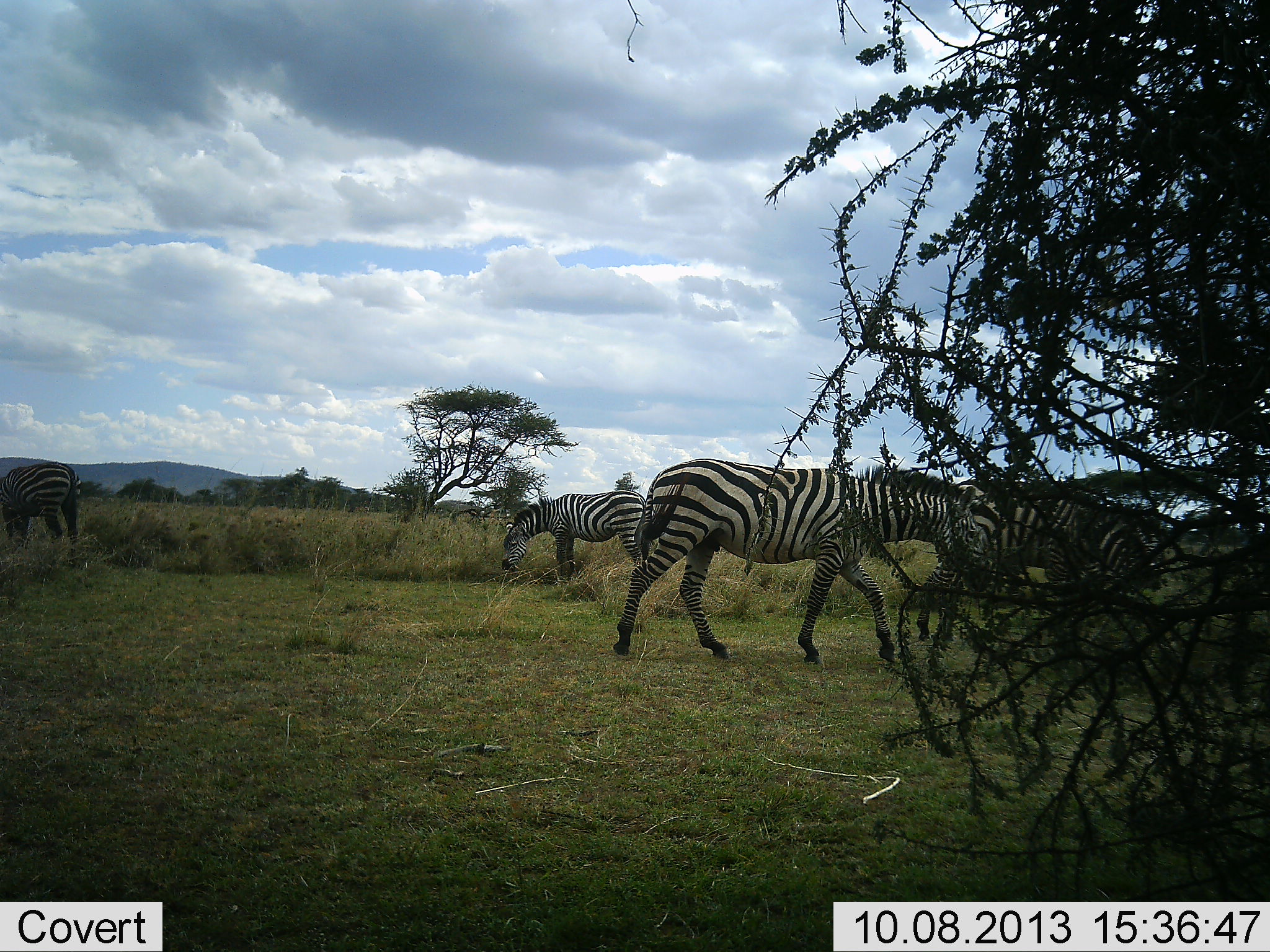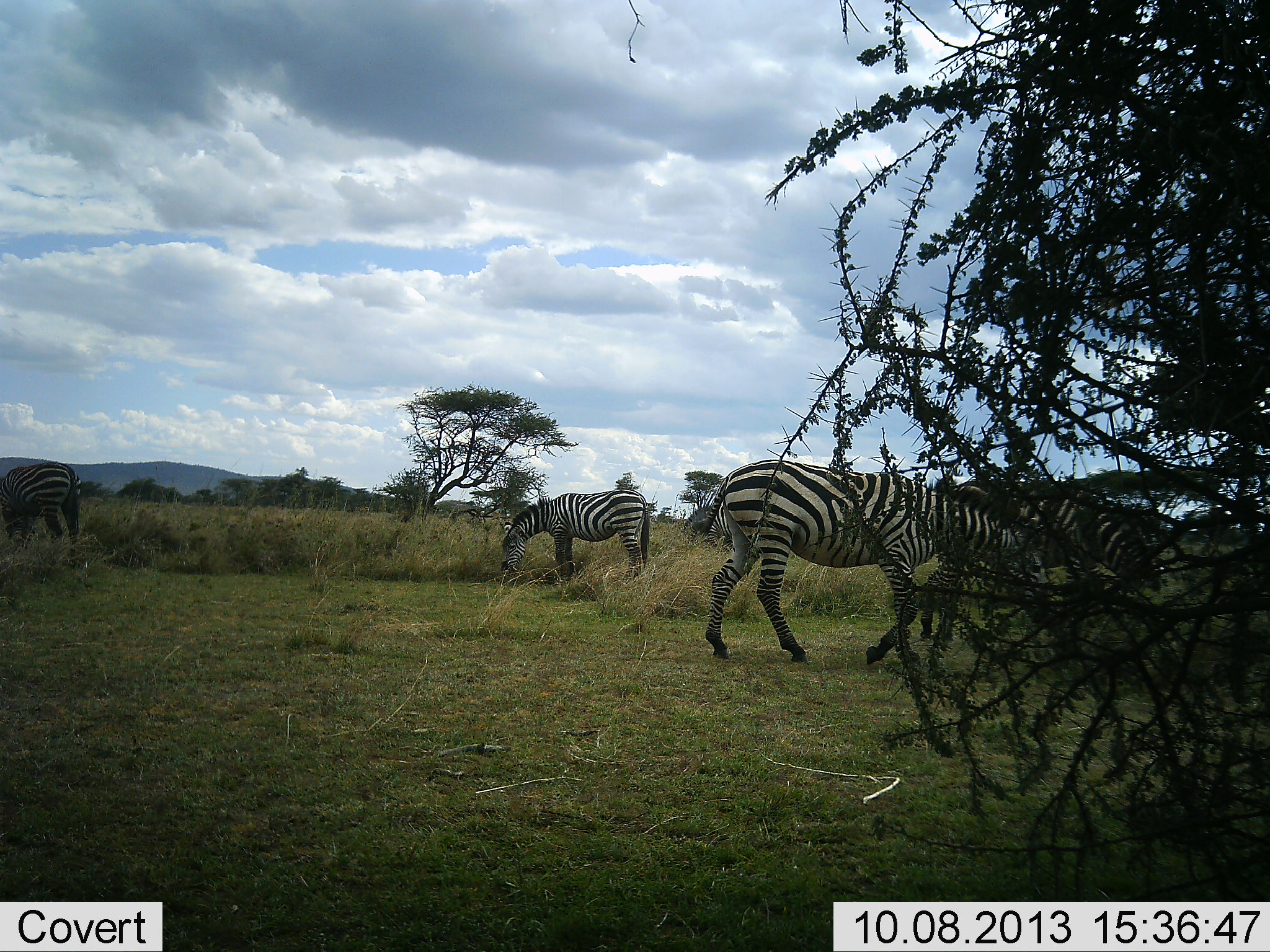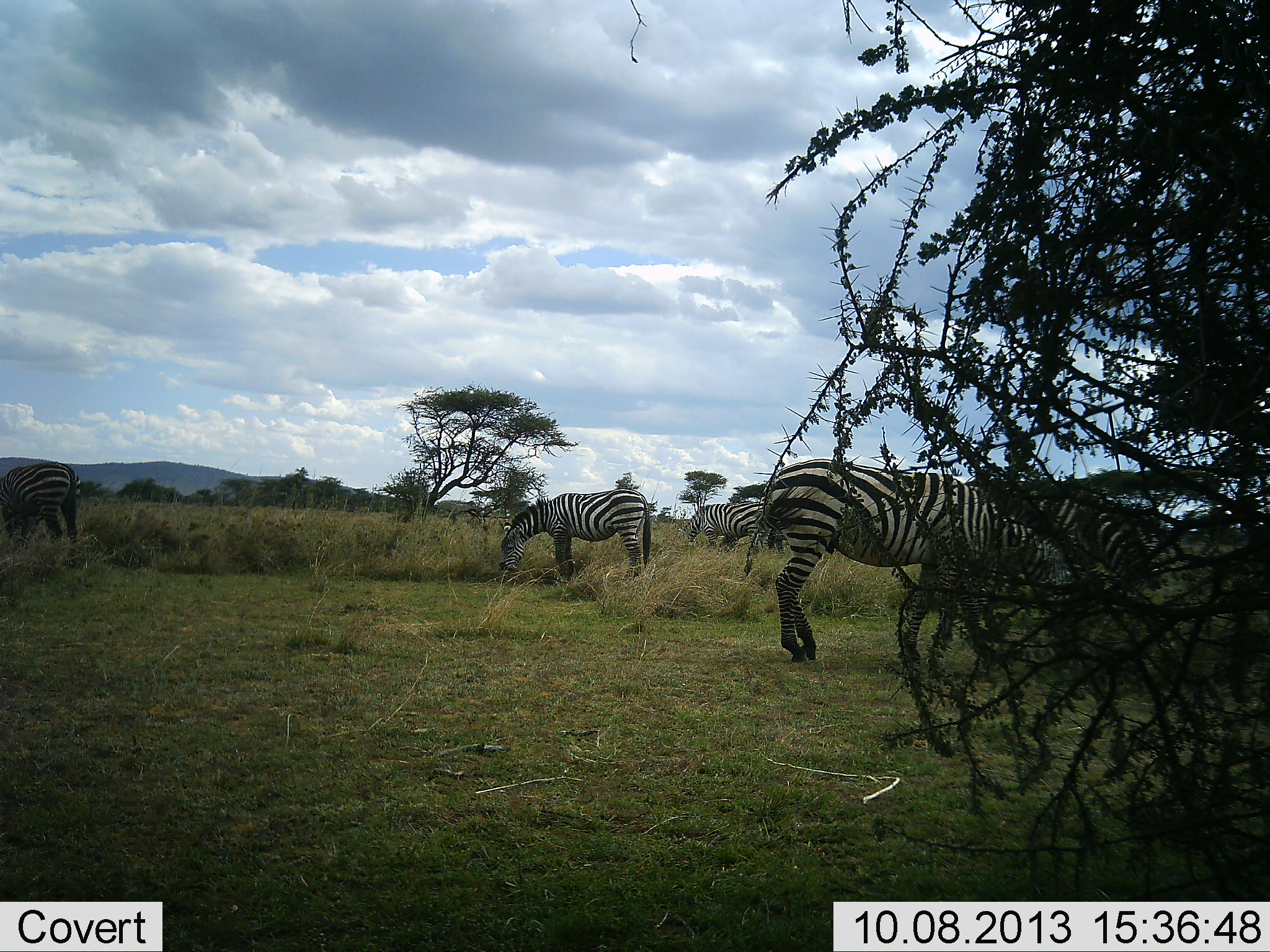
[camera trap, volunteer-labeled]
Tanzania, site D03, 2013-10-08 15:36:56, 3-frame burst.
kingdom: Animalia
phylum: Chordata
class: Mammalia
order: Perissodactyla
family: Equidae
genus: Equus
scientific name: Equus quagga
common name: plains zebra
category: zebra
Zebra (plains zebra) (Equus quagga), count 4. Behavior (volunteer vote fractions): standing 37%, resting 5%, moving 55%, interacting 0%. Young present (vote fraction): 0%. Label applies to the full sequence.